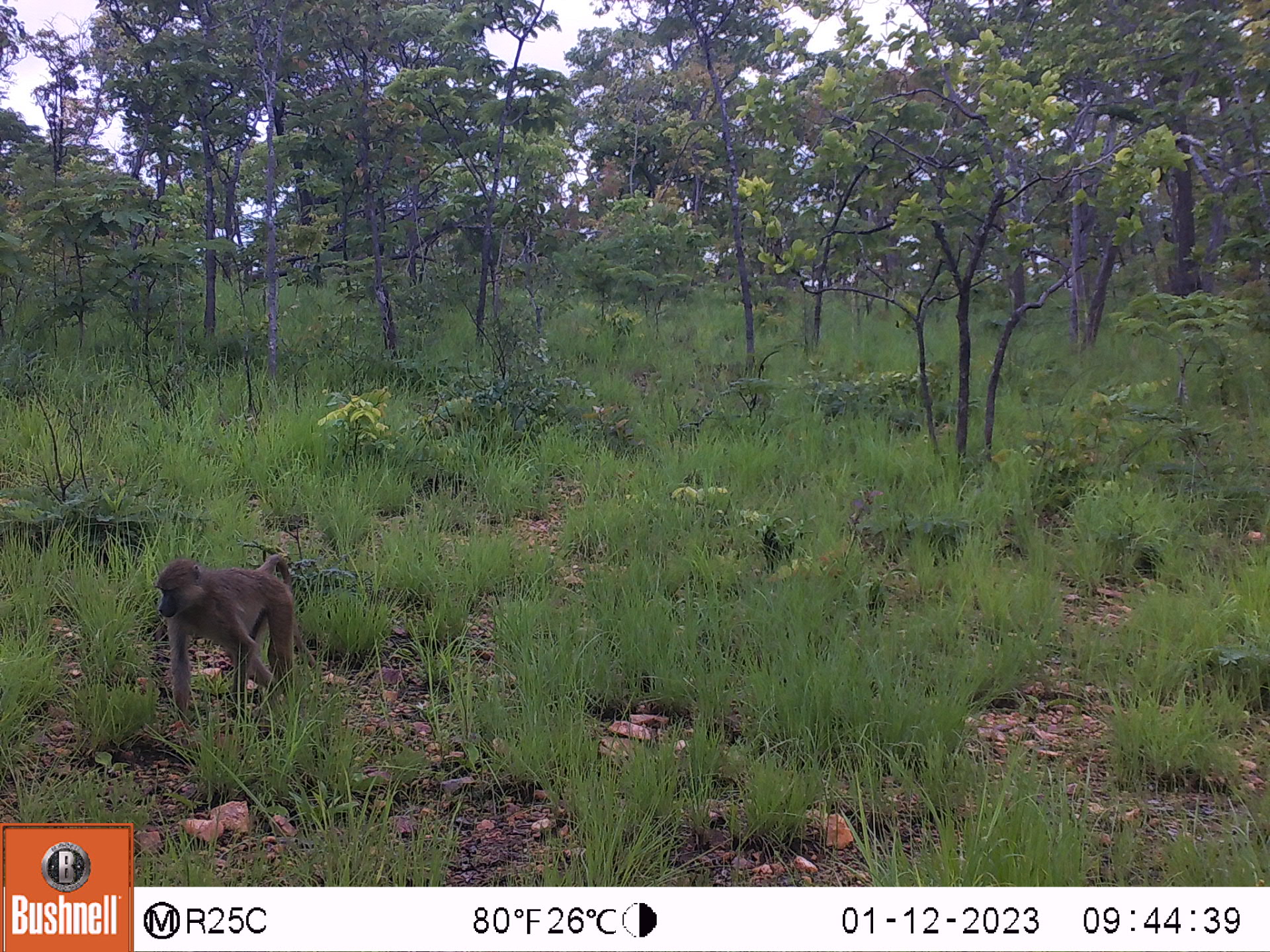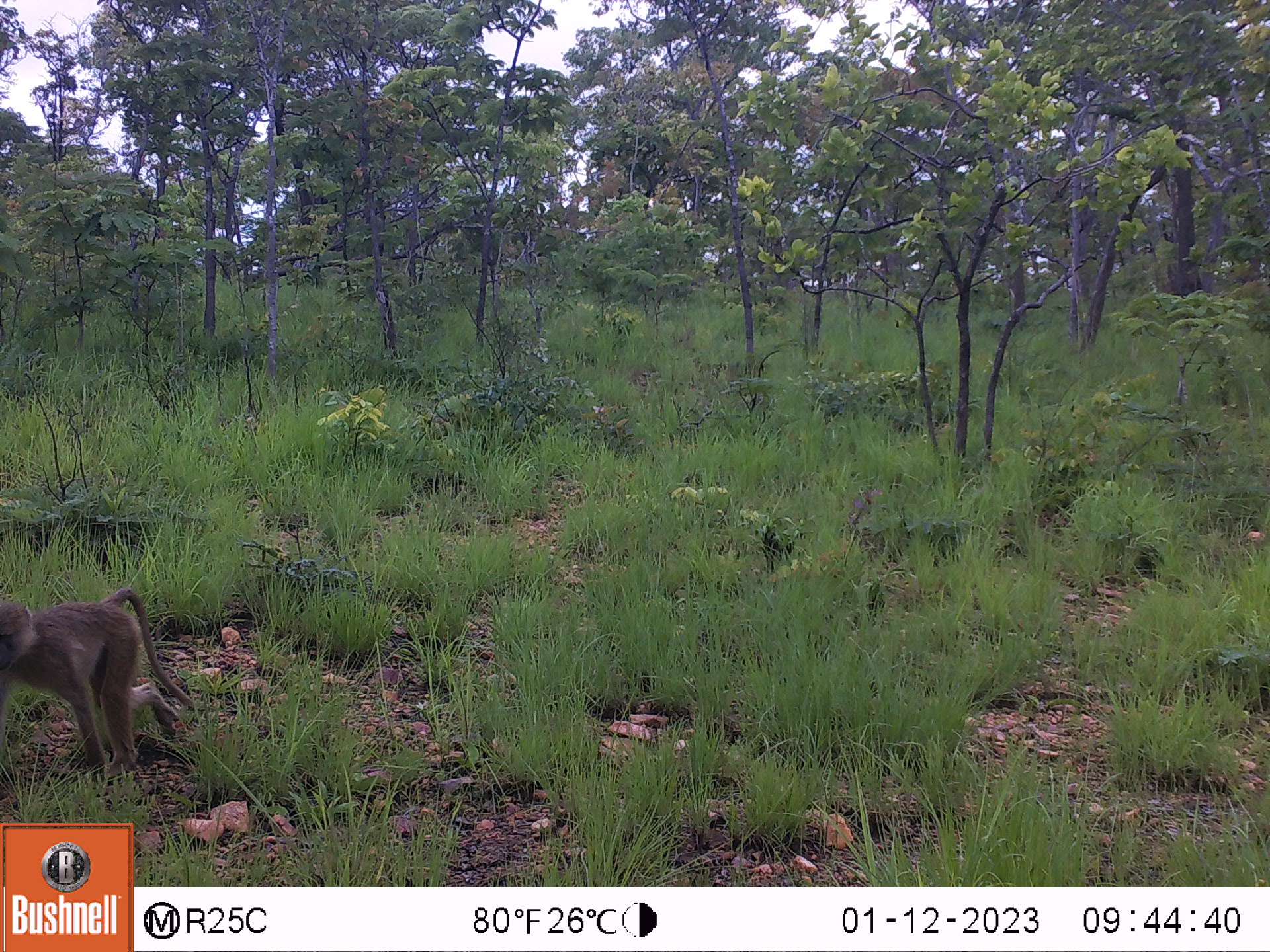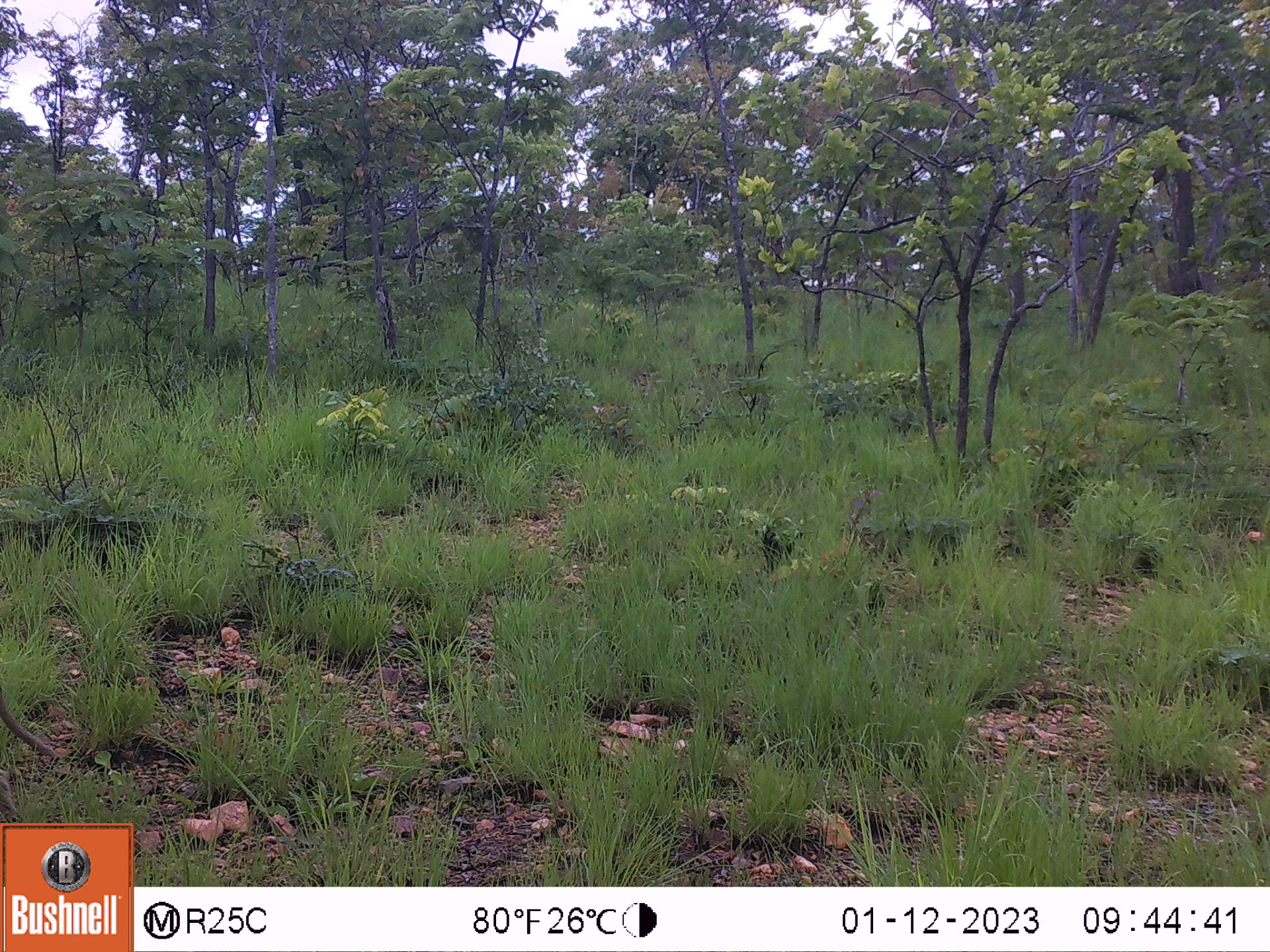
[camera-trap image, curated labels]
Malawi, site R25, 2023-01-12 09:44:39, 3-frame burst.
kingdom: Animalia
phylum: Chordata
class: Mammalia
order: Primates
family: Cercopithecidae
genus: Papio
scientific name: Papio cynocephalus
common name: yellow baboon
Yellow baboon (Papio cynocephalus), count 1.